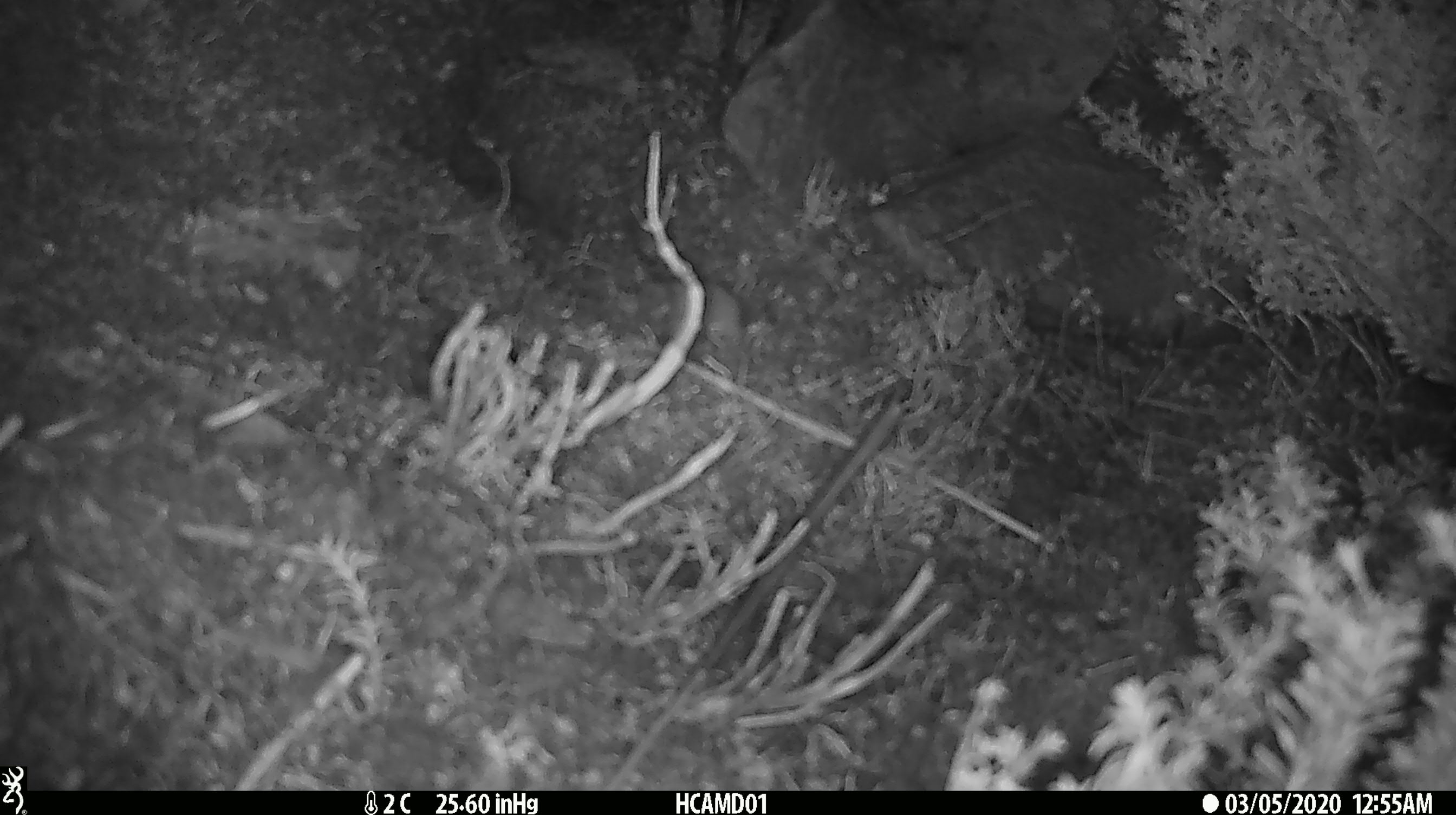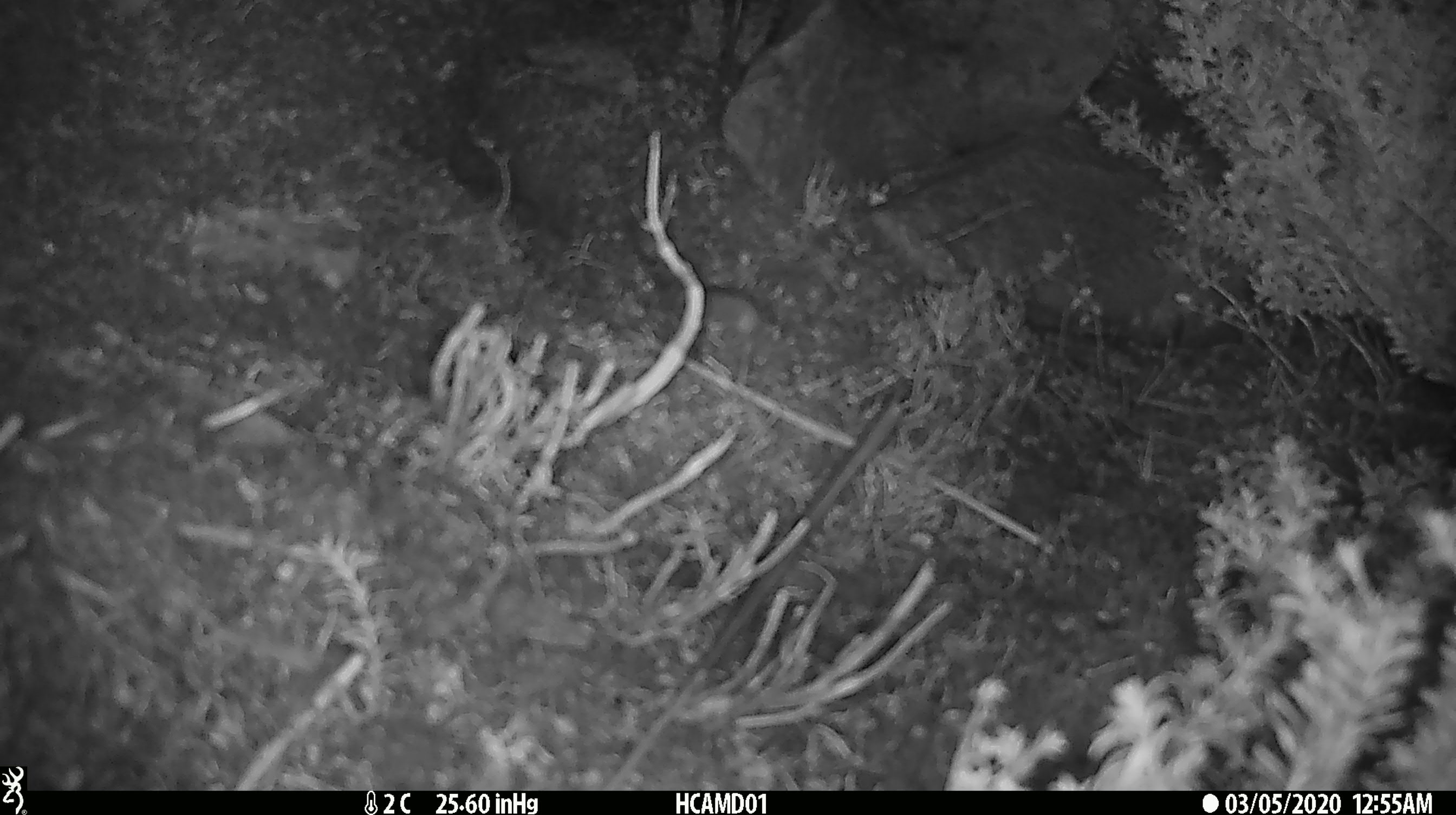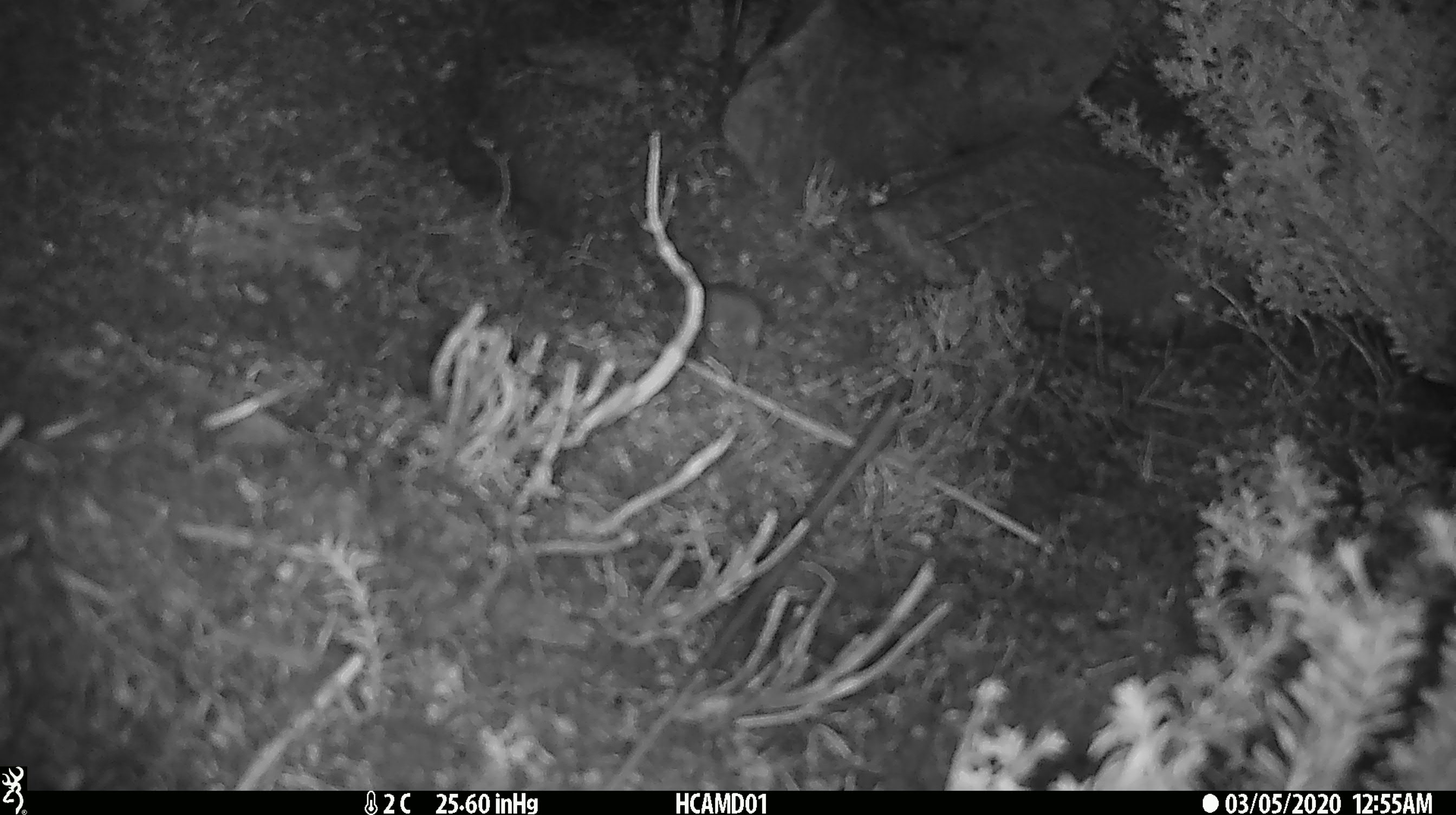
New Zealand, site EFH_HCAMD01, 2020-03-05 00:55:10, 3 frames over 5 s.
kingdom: Animalia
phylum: Chordata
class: Mammalia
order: Rodentia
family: Muridae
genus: Mus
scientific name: Mus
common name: mouse